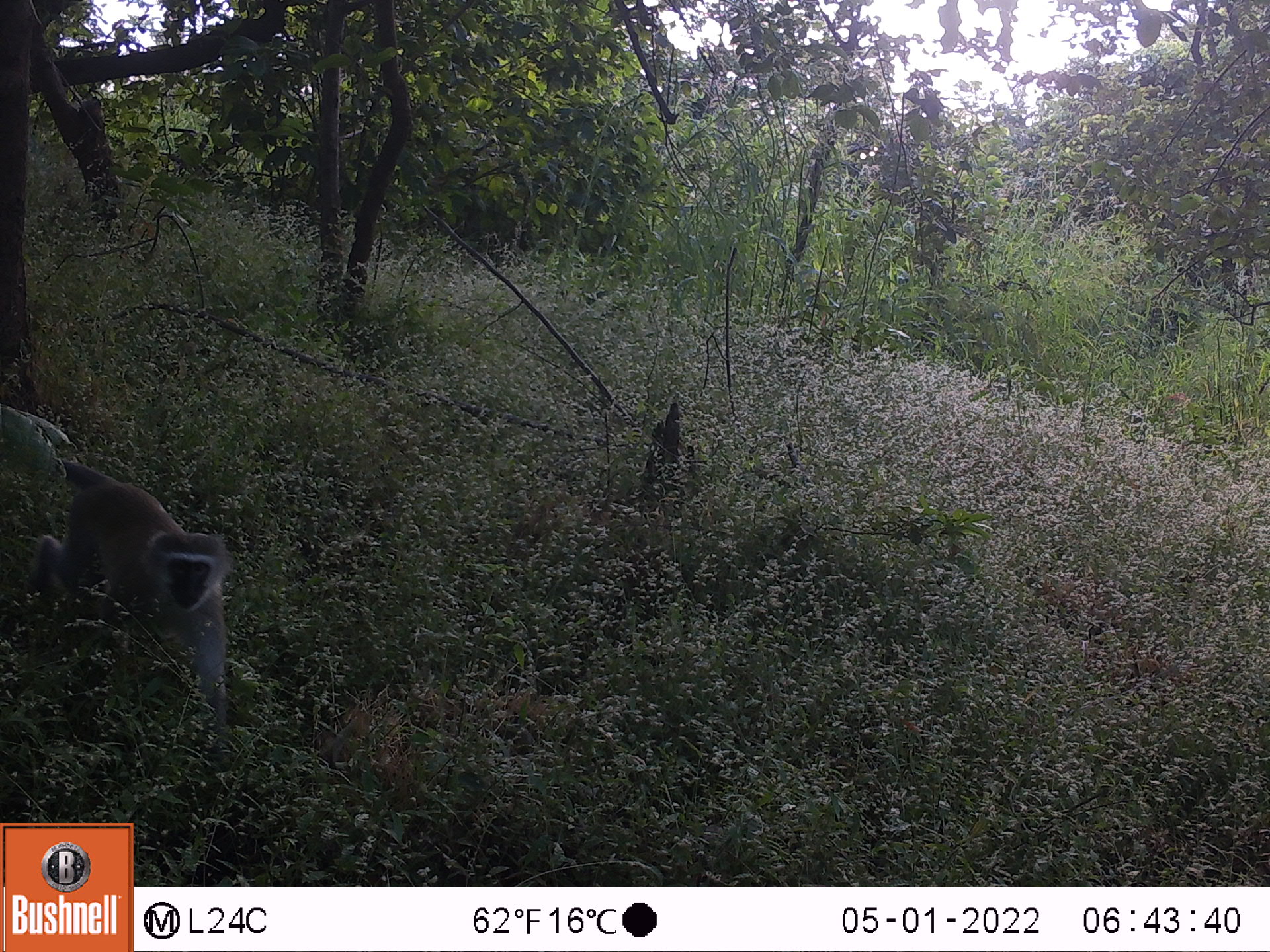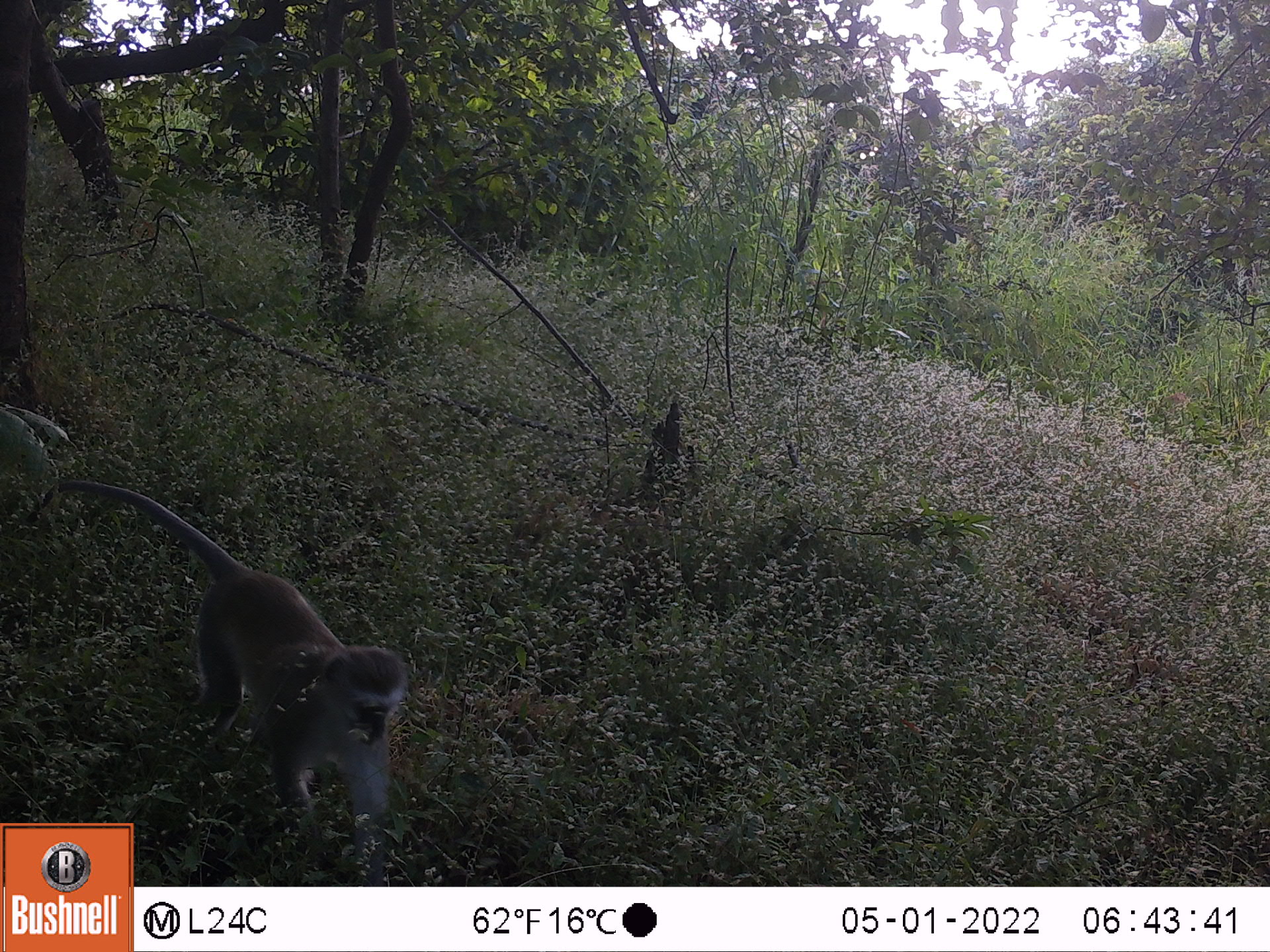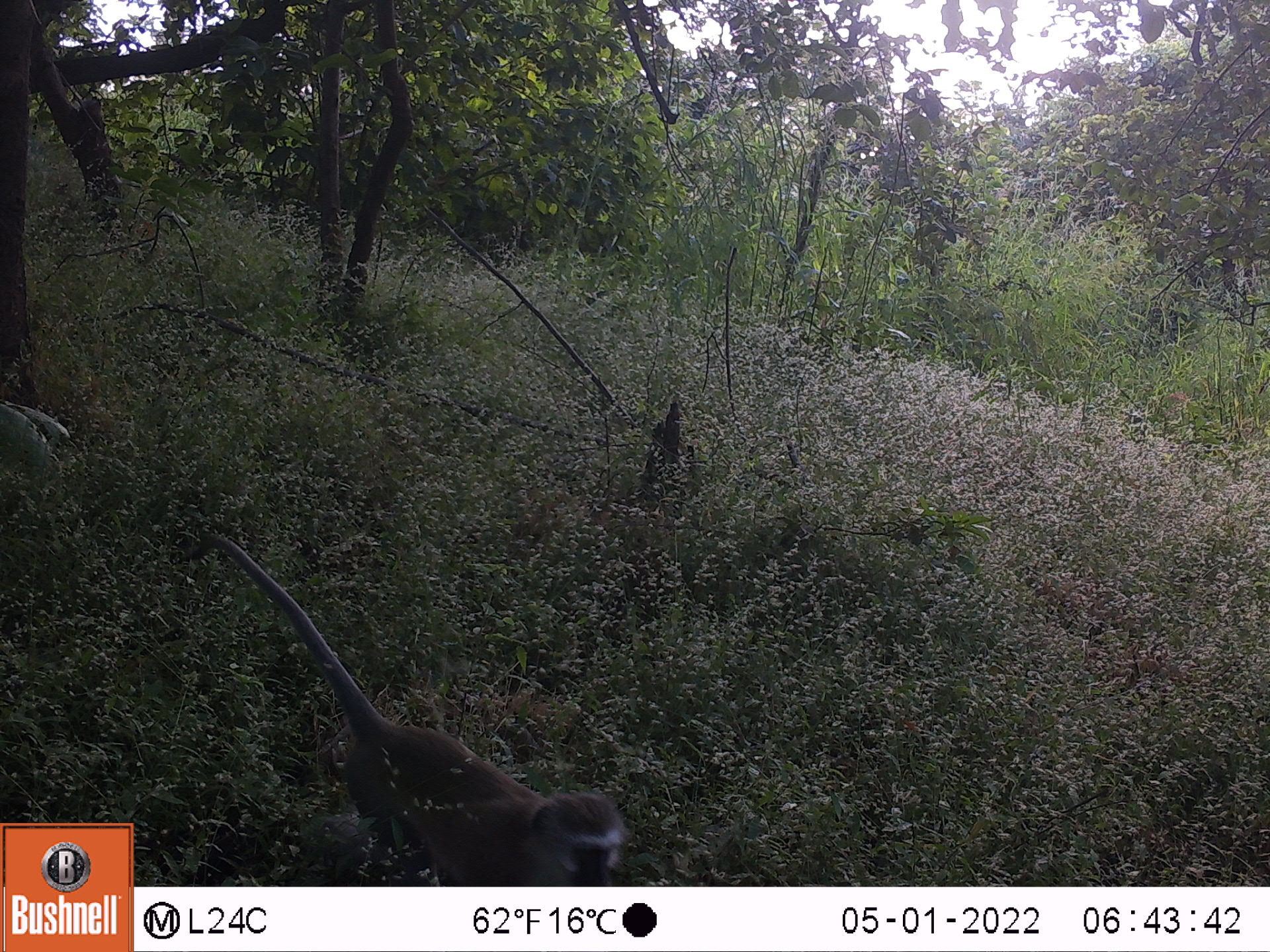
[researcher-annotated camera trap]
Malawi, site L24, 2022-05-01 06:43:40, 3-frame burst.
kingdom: Animalia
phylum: Chordata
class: Mammalia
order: Primates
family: Cercopithecidae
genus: Chlorocebus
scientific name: Chlorocebus pygerythrus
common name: vervet monkey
Vervet monkey (Chlorocebus pygerythrus), count 1.